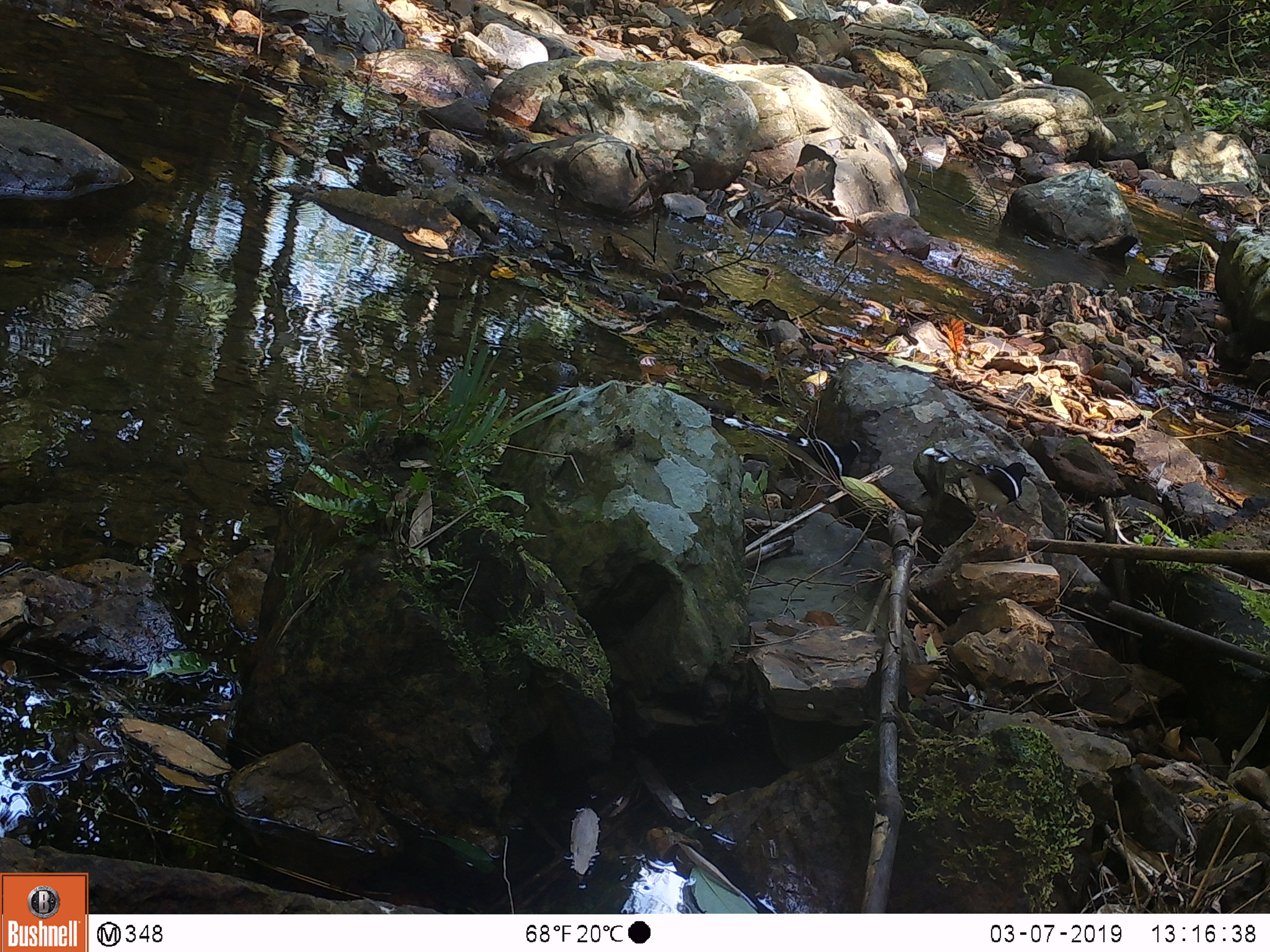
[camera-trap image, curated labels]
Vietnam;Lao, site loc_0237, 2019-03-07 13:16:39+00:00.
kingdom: Animalia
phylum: Chordata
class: Aves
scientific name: Aves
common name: bird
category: unidentified bird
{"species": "unidentified bird (bird) (Aves)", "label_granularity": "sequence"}